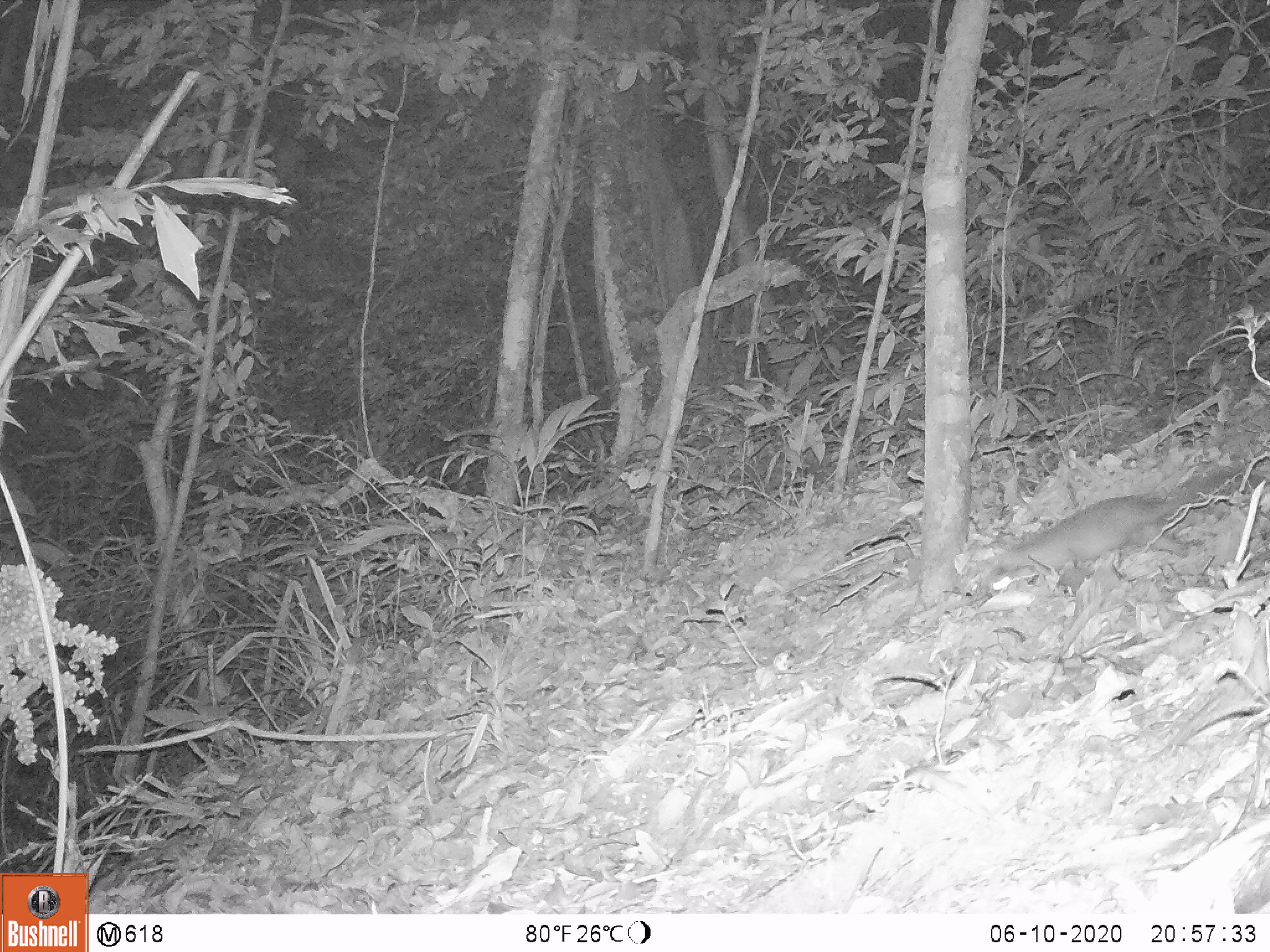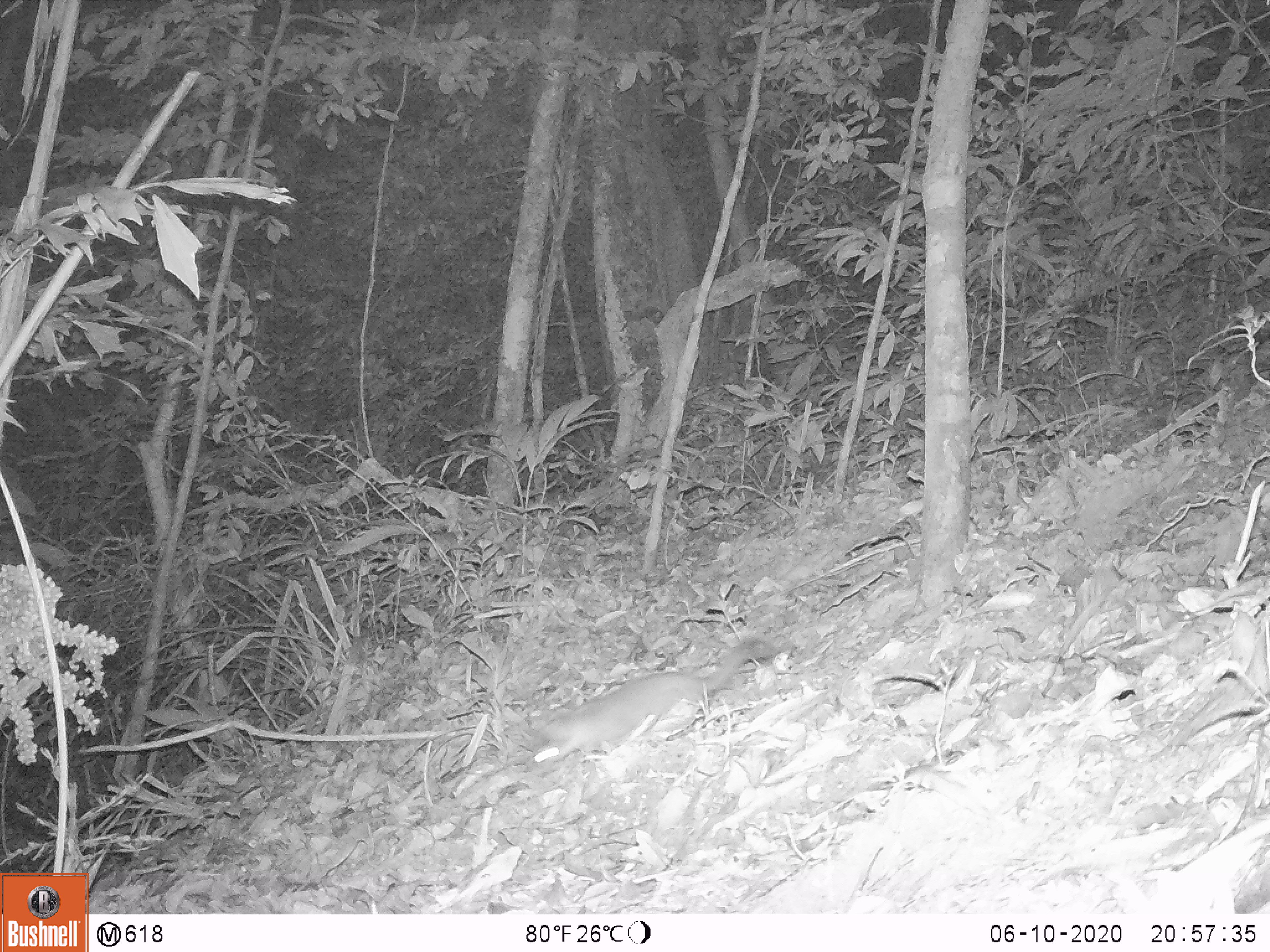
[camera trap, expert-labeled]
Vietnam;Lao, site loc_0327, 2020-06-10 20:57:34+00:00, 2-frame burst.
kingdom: Animalia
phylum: Chordata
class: Mammalia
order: Carnivora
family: Mustelidae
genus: Melogale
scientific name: Melogale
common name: ferret badger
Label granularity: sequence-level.